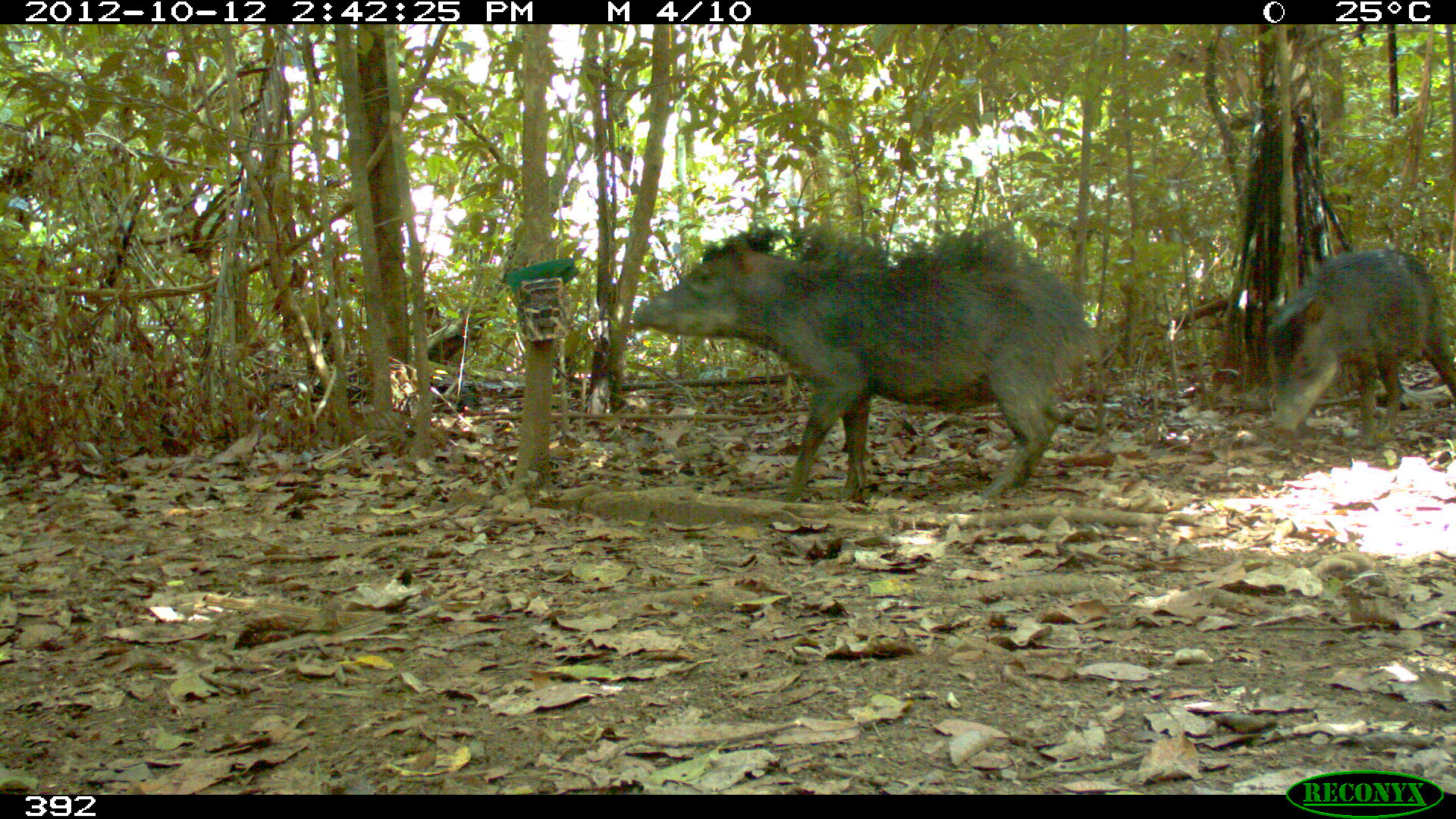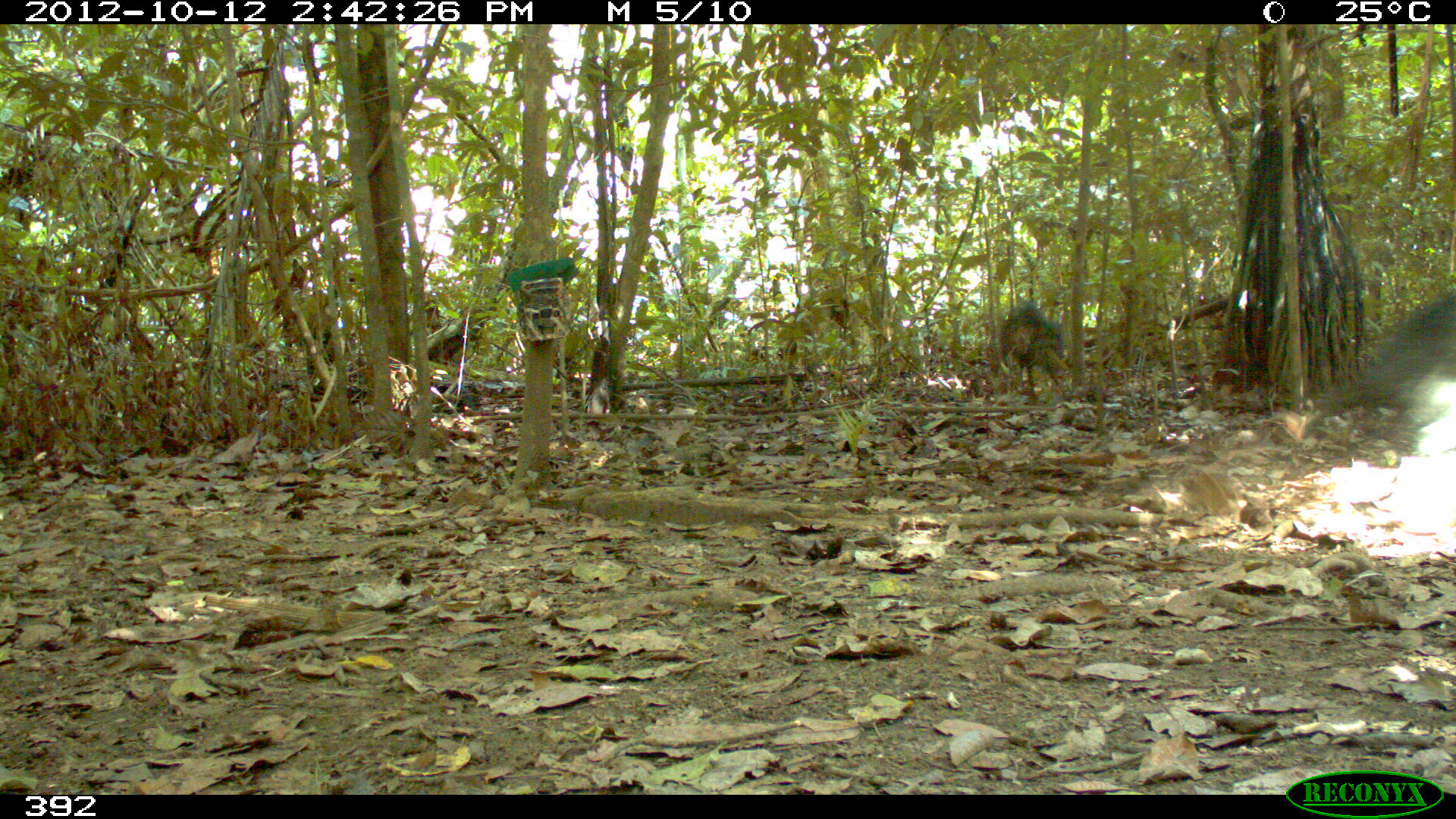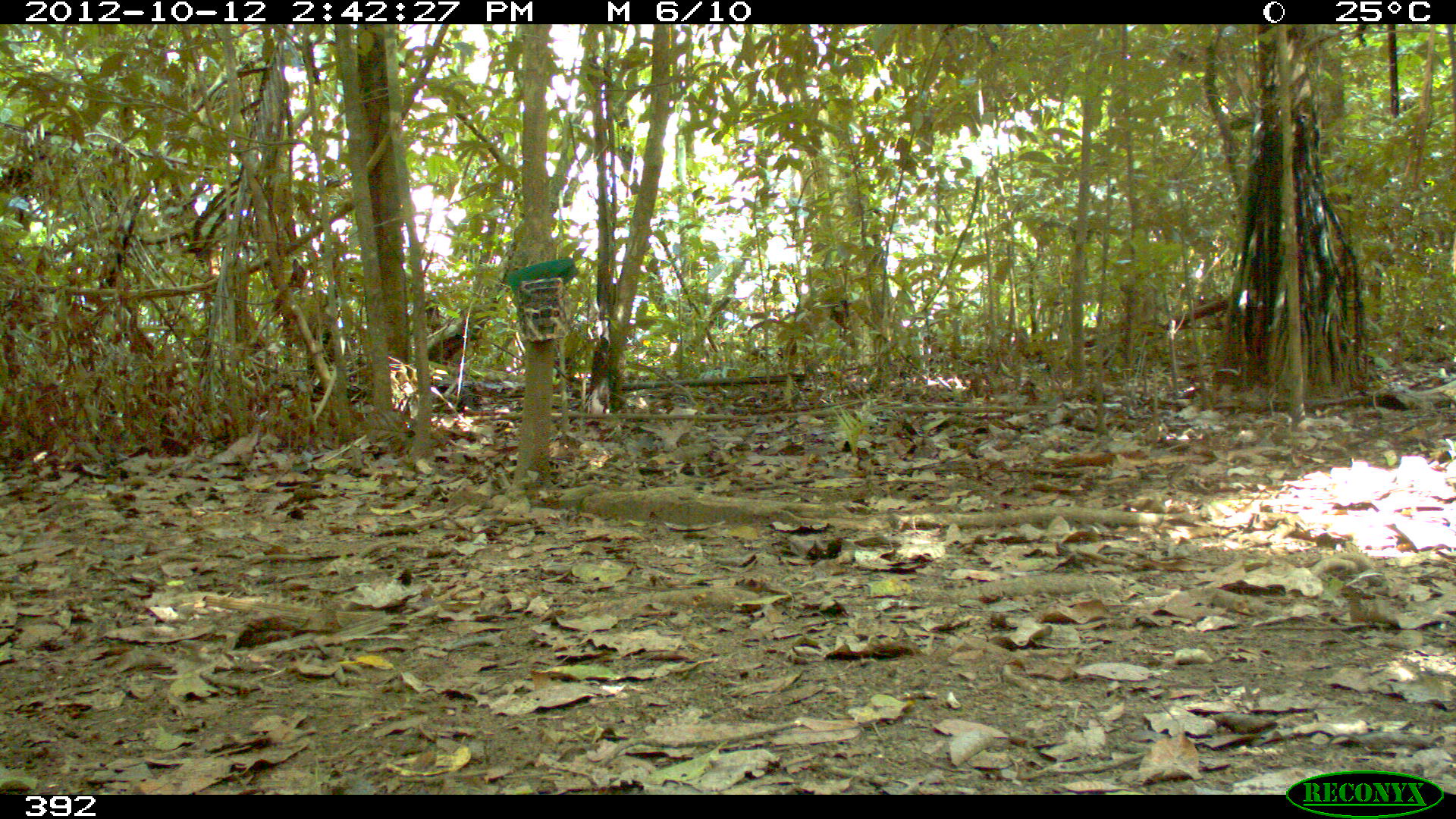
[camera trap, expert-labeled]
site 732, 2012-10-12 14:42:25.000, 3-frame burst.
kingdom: Animalia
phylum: Chordata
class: Mammalia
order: Artiodactyla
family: Tayassuidae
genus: Tayassu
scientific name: Tayassu pecari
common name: white-lipped peccary